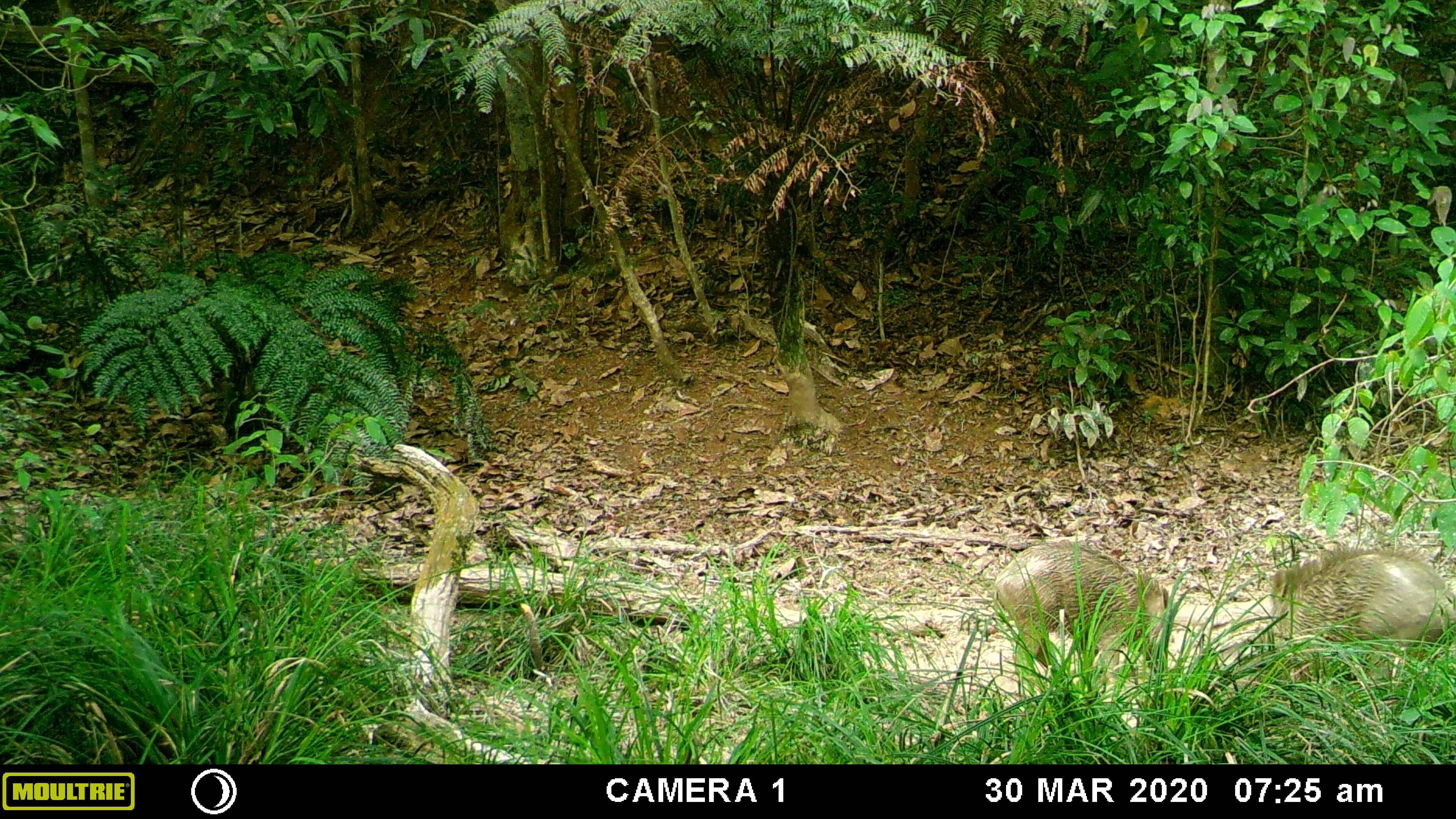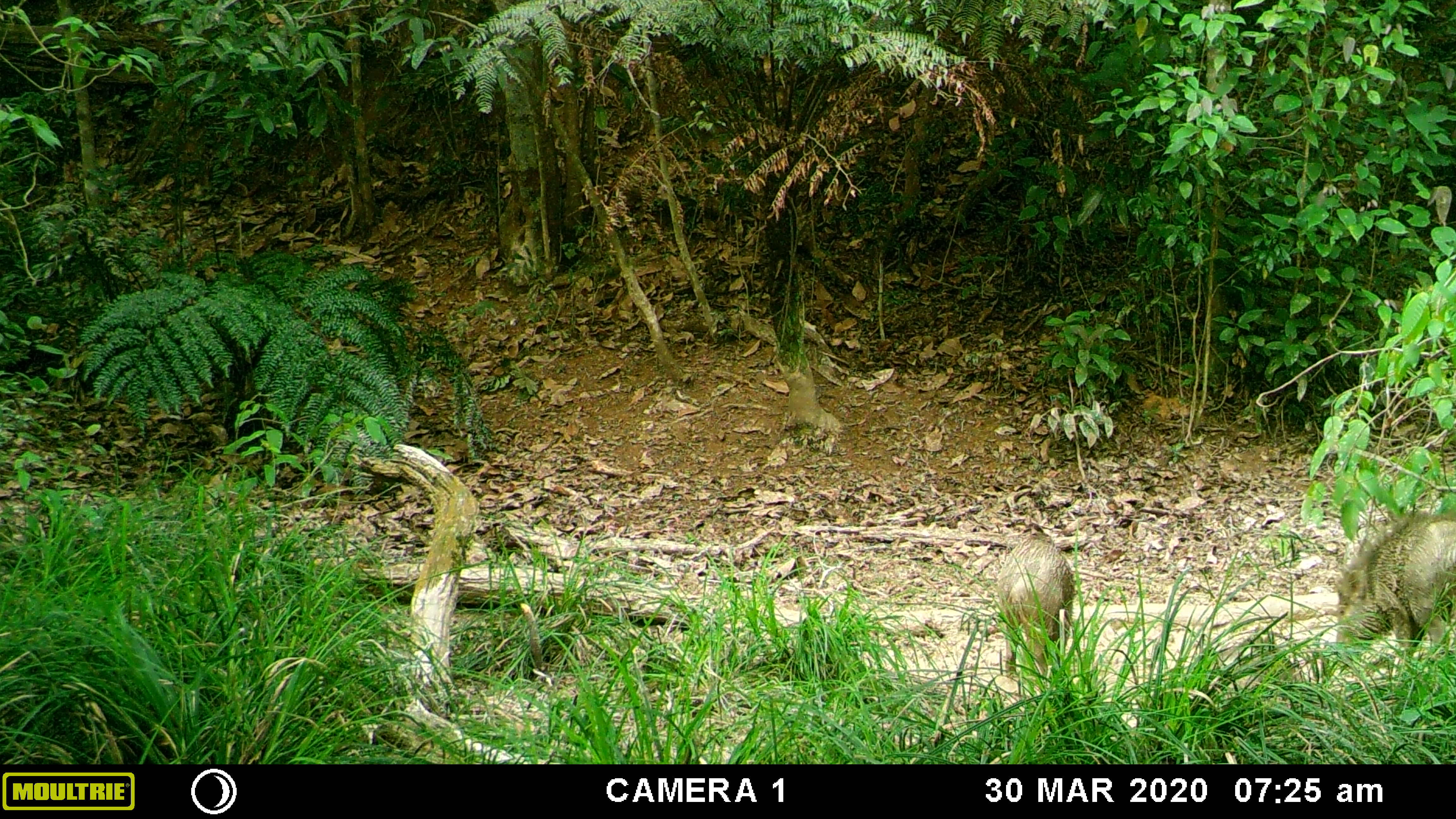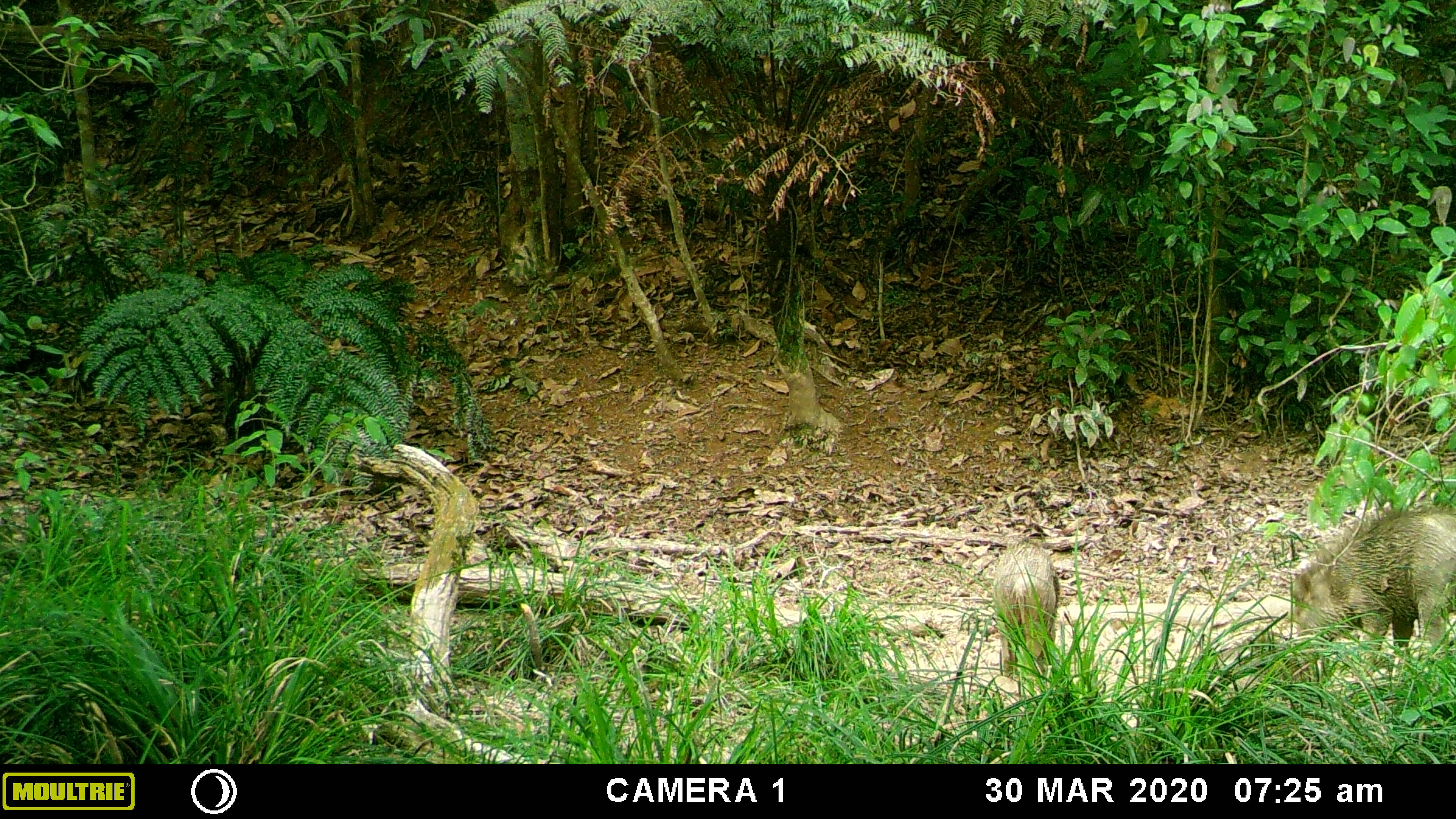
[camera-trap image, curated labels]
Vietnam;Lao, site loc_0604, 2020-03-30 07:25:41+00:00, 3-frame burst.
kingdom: Animalia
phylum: Chordata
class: Mammalia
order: Artiodactyla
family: Suidae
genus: Sus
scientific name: Sus scrofa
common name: eurasian wild pig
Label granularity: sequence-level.